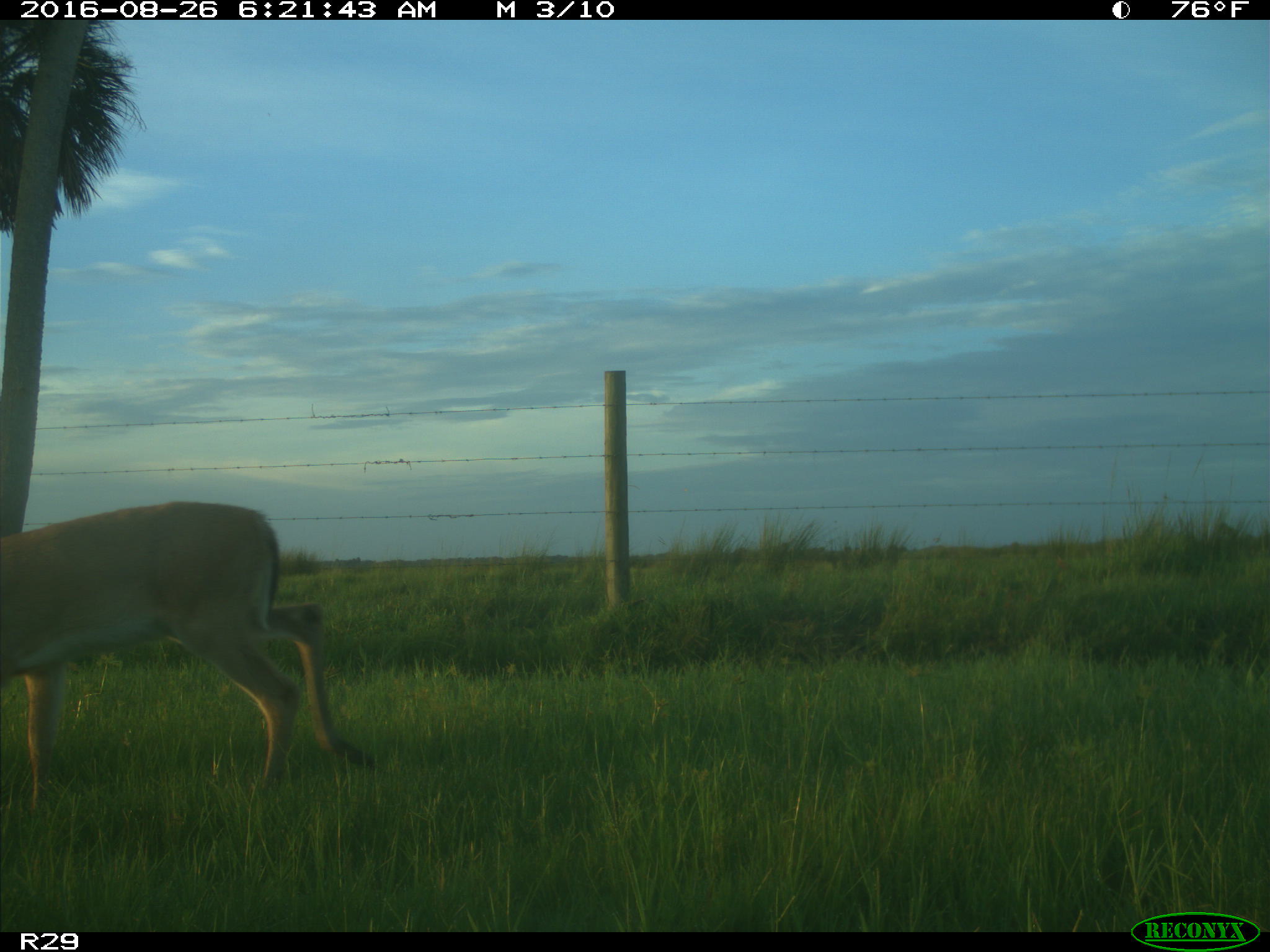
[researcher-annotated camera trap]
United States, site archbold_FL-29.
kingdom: Animalia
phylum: Chordata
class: Mammalia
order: Artiodactyla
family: Cervidae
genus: Odocoileus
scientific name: Odocoileus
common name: deer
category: unidentified deer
Unidentified deer (deer) (Odocoileus).